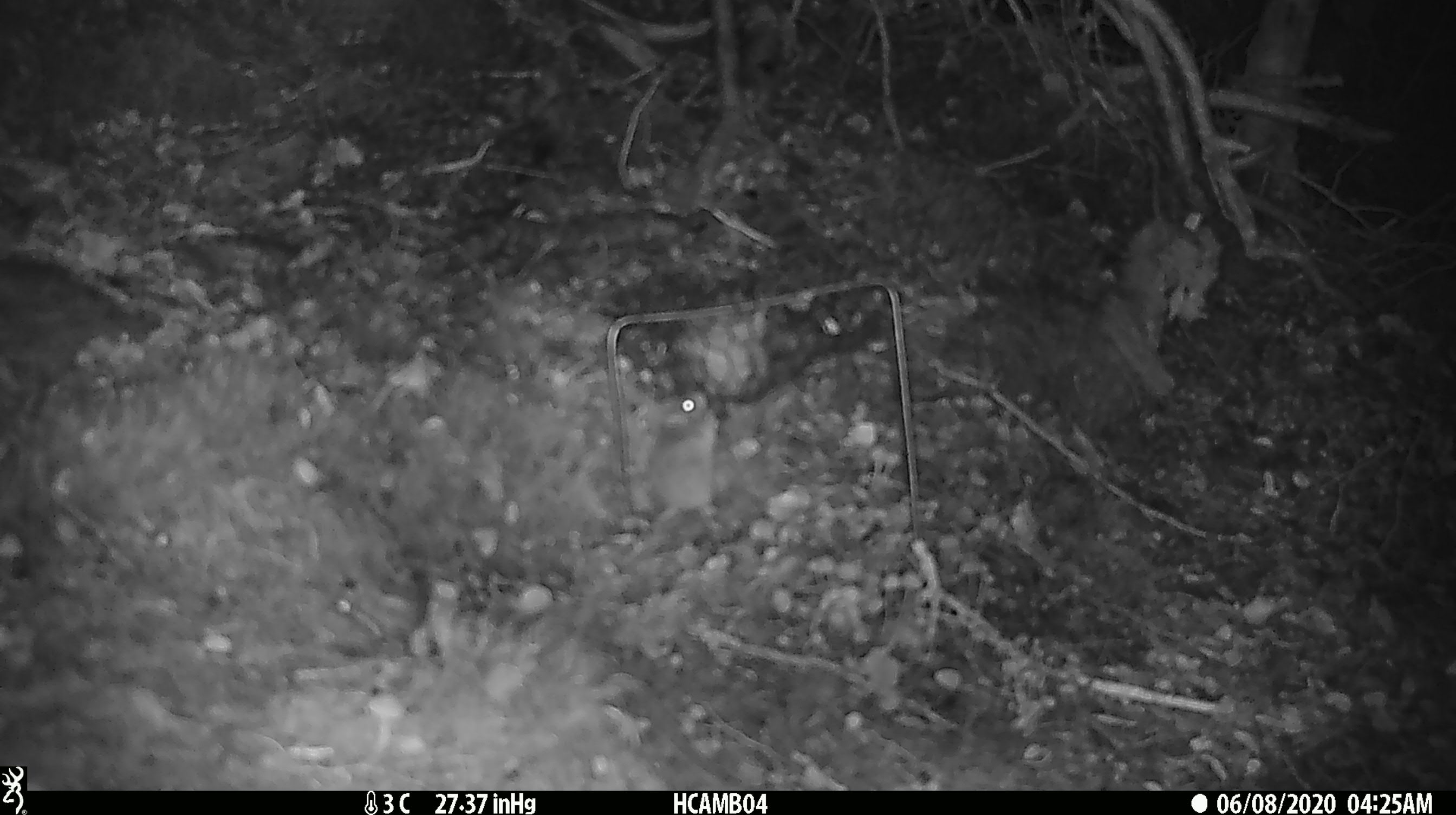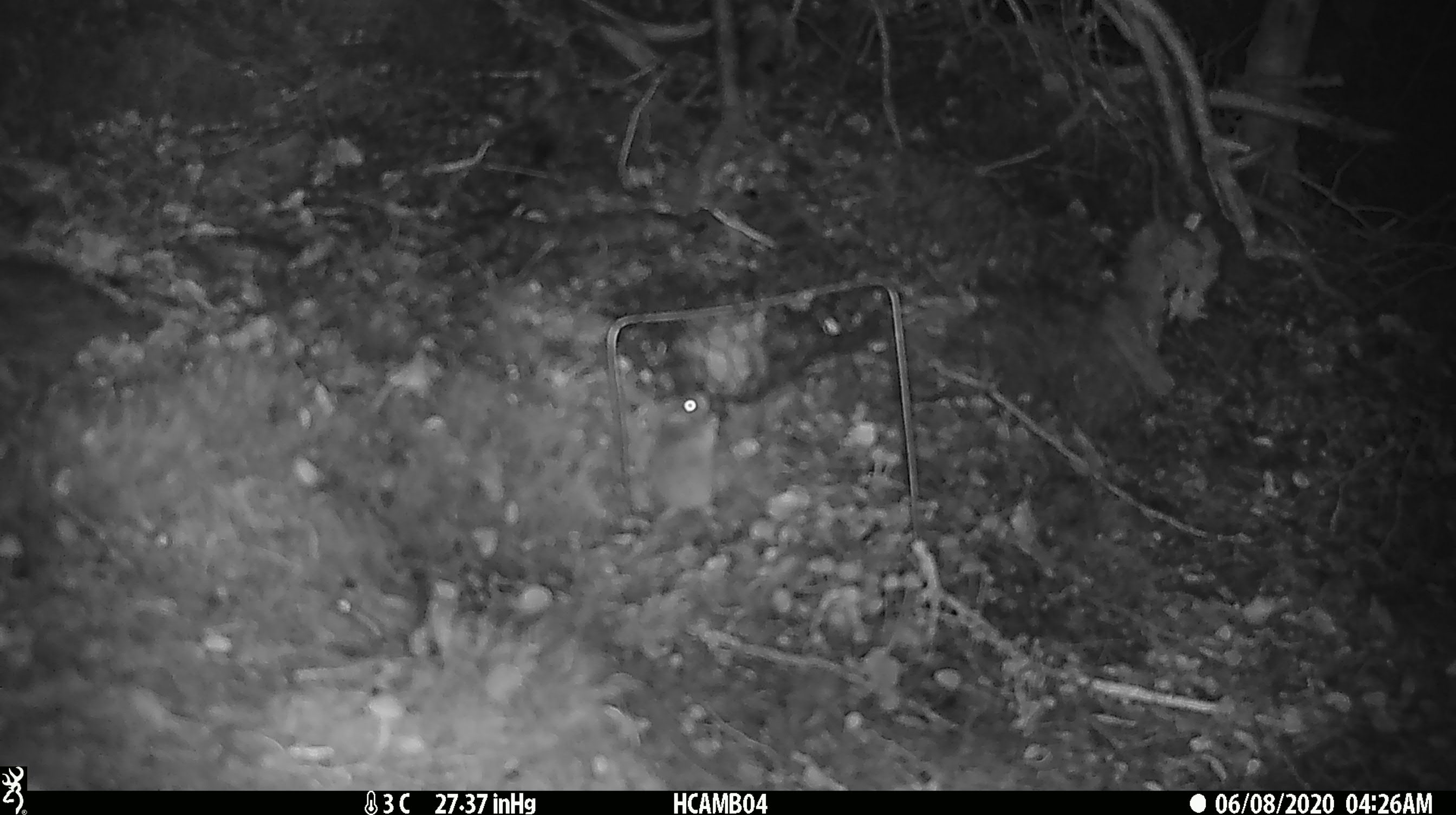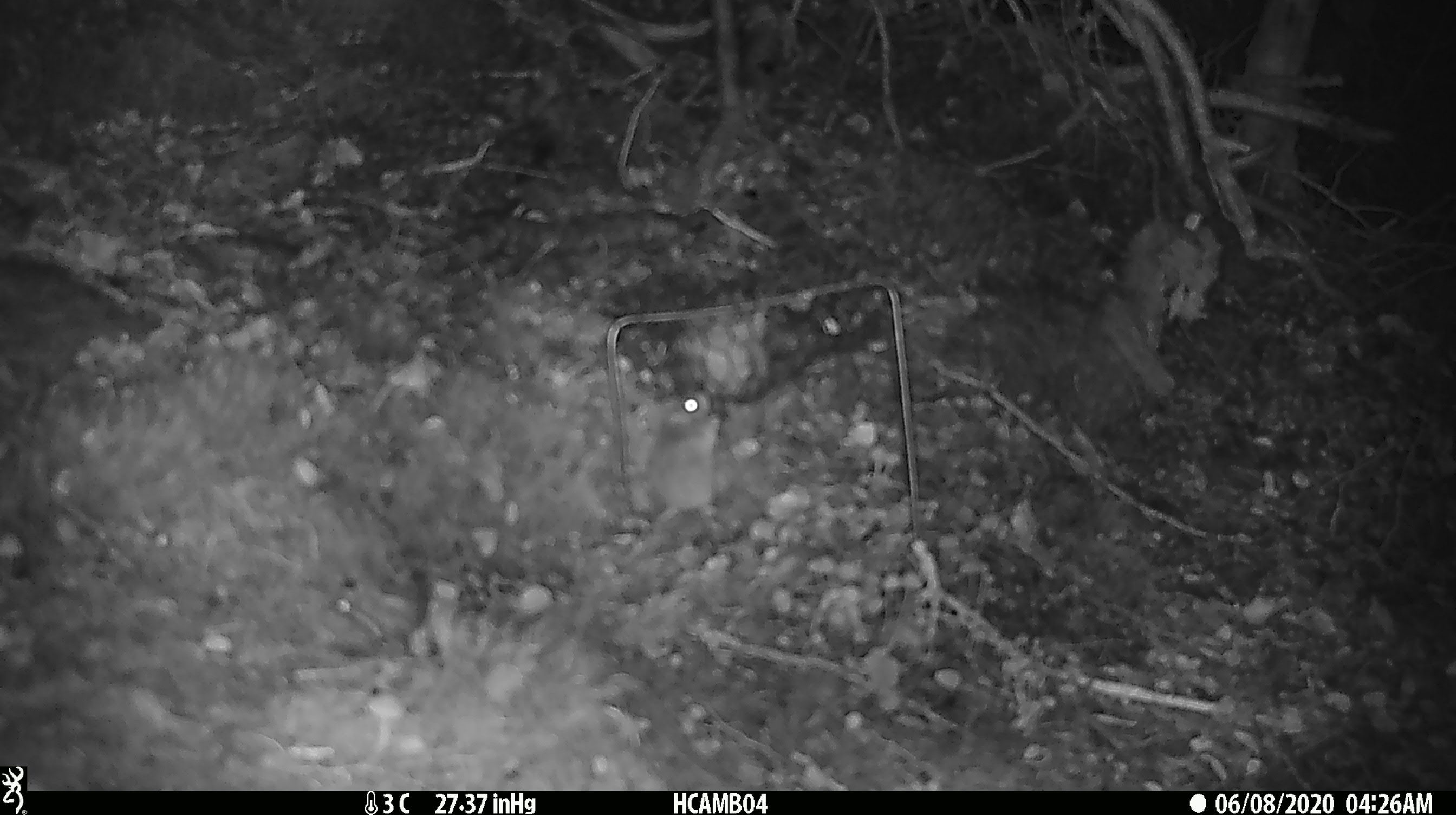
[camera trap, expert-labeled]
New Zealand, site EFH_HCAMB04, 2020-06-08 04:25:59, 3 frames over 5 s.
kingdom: Animalia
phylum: Chordata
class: Mammalia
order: Rodentia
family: Muridae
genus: Mus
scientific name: Mus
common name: mouse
Mouse (Mus).